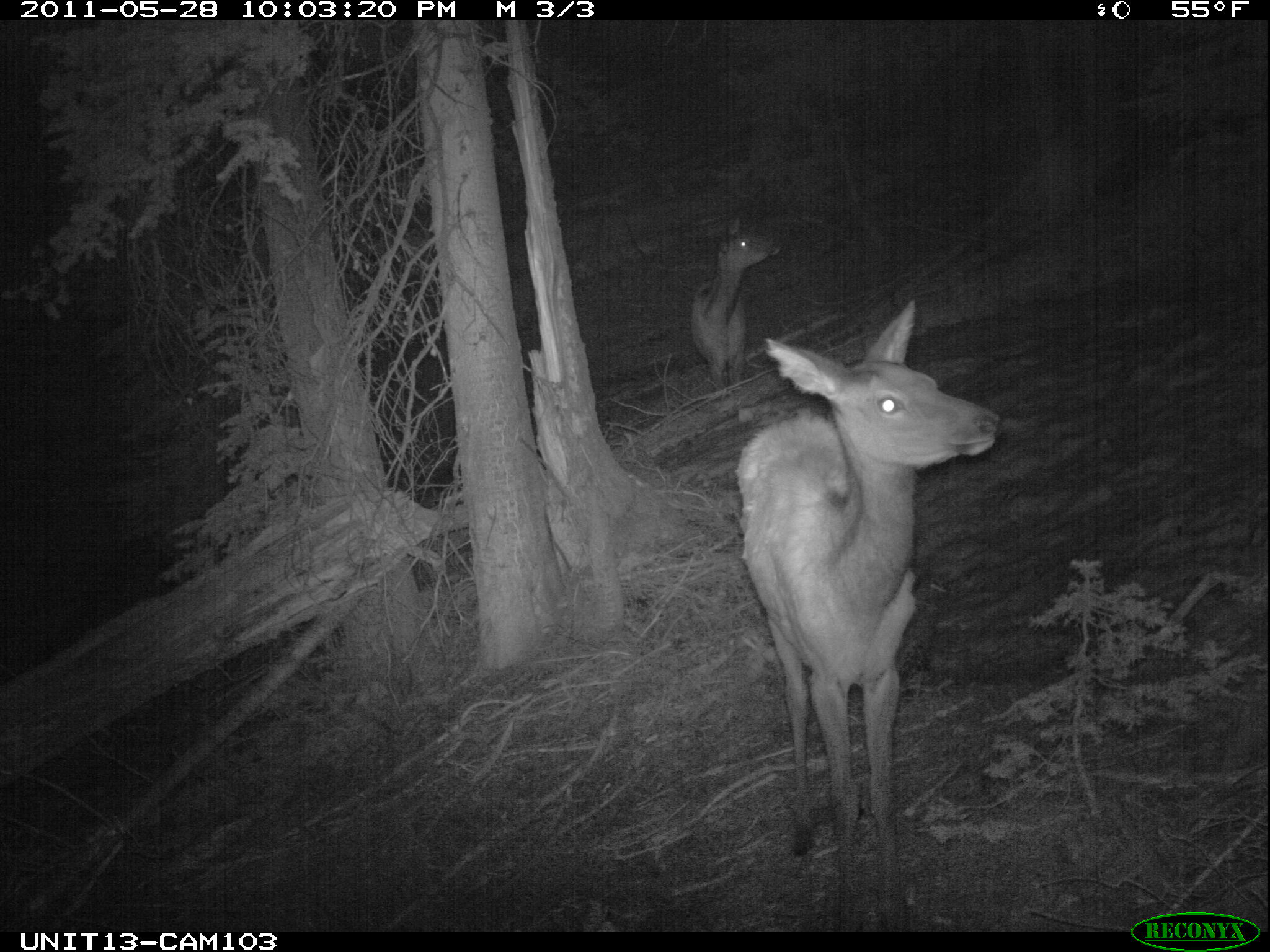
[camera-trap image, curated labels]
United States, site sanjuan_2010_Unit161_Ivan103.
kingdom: Animalia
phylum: Chordata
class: Mammalia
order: Artiodactyla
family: Cervidae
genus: Cervus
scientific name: Cervus elaphus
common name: red deer